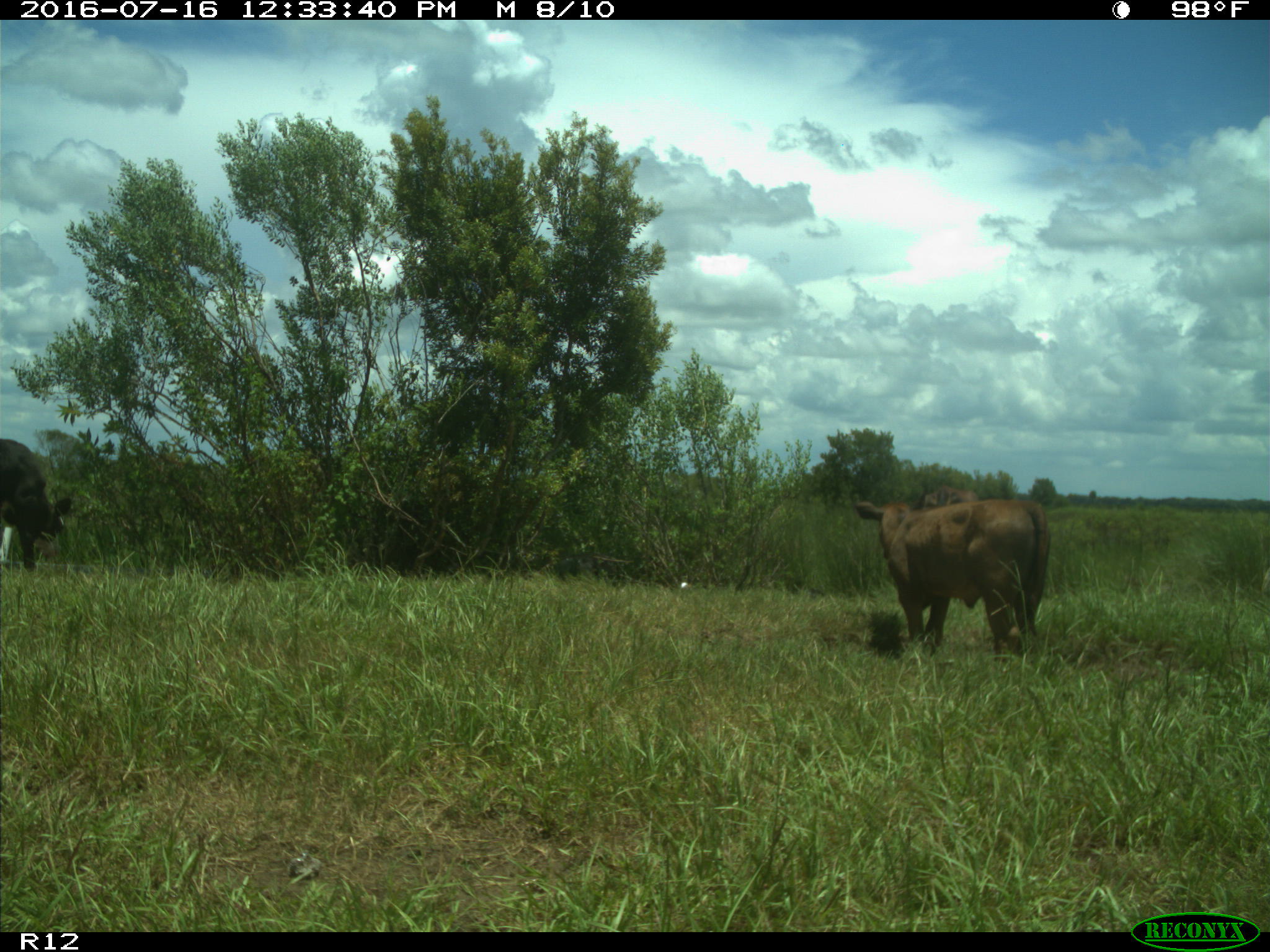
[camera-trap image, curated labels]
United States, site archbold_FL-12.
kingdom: Animalia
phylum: Chordata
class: Mammalia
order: Artiodactyla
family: Bovidae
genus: Bos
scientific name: Bos taurus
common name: domestic cow